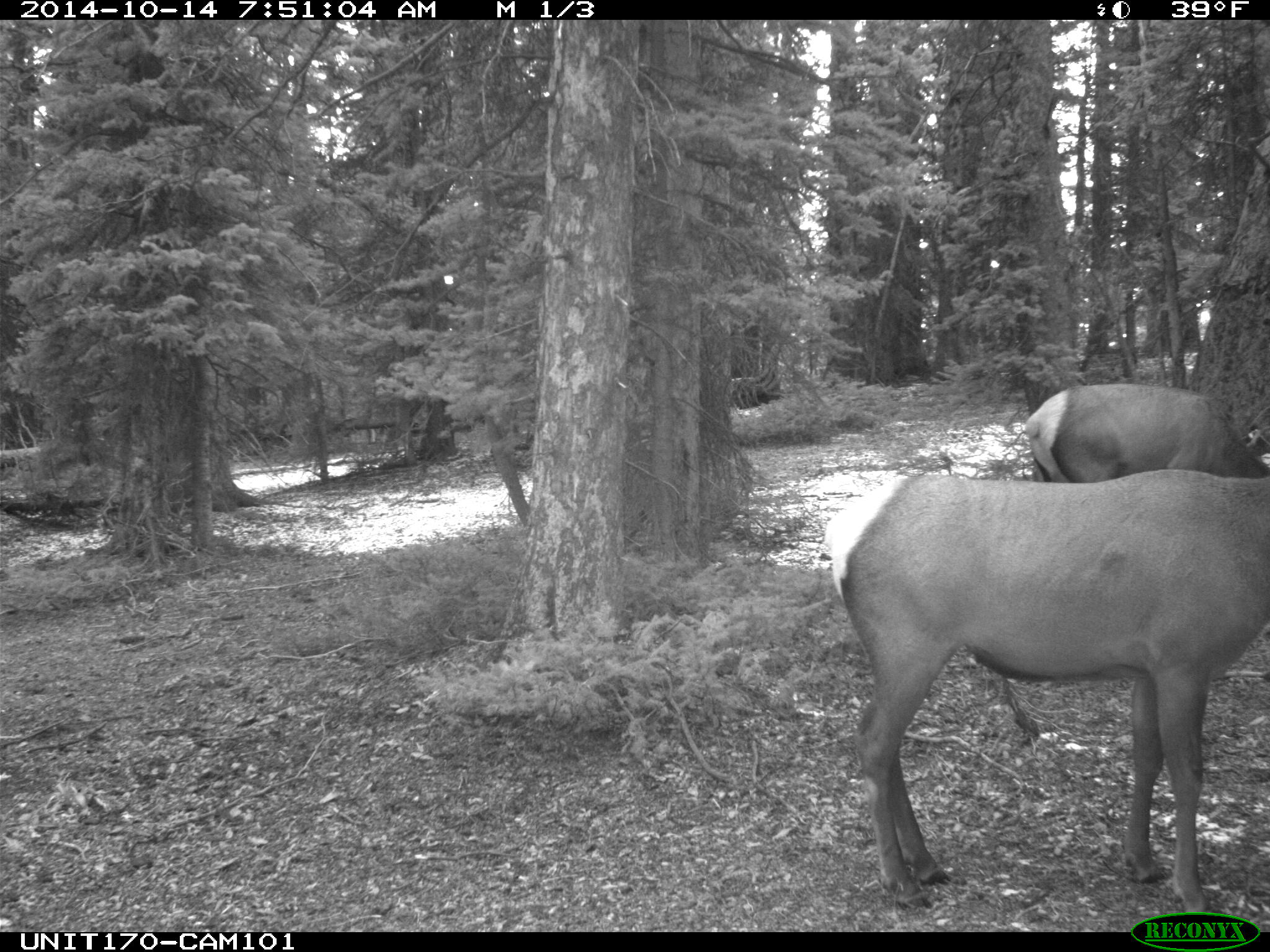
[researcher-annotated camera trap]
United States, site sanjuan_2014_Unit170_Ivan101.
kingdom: Animalia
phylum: Chordata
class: Mammalia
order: Artiodactyla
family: Cervidae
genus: Cervus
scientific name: Cervus elaphus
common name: red deer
Cervus elaphus (red deer).